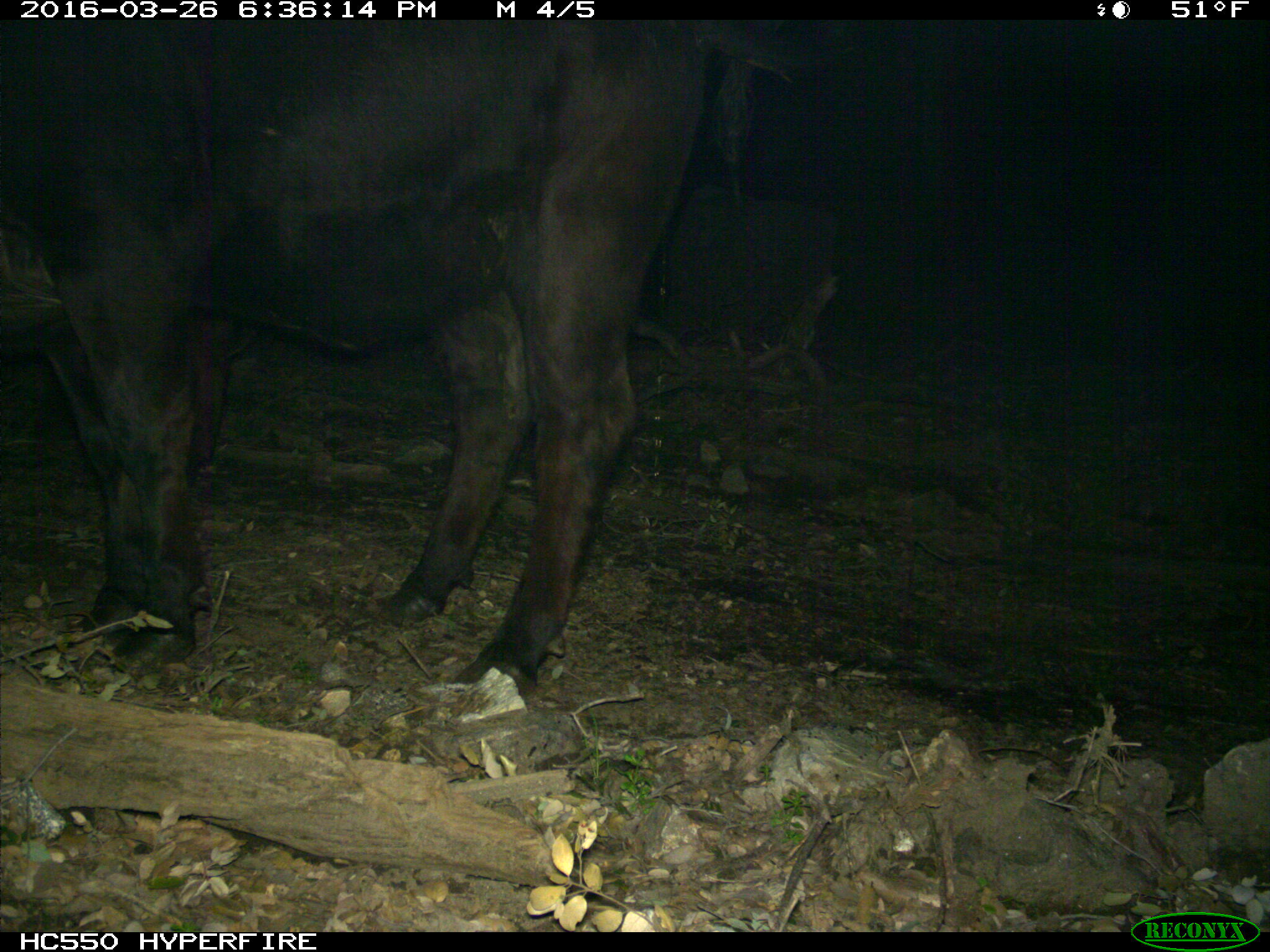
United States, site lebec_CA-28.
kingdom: Animalia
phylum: Chordata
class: Mammalia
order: Artiodactyla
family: Bovidae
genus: Bos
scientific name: Bos taurus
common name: domestic cow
Bos taurus (domestic cow).